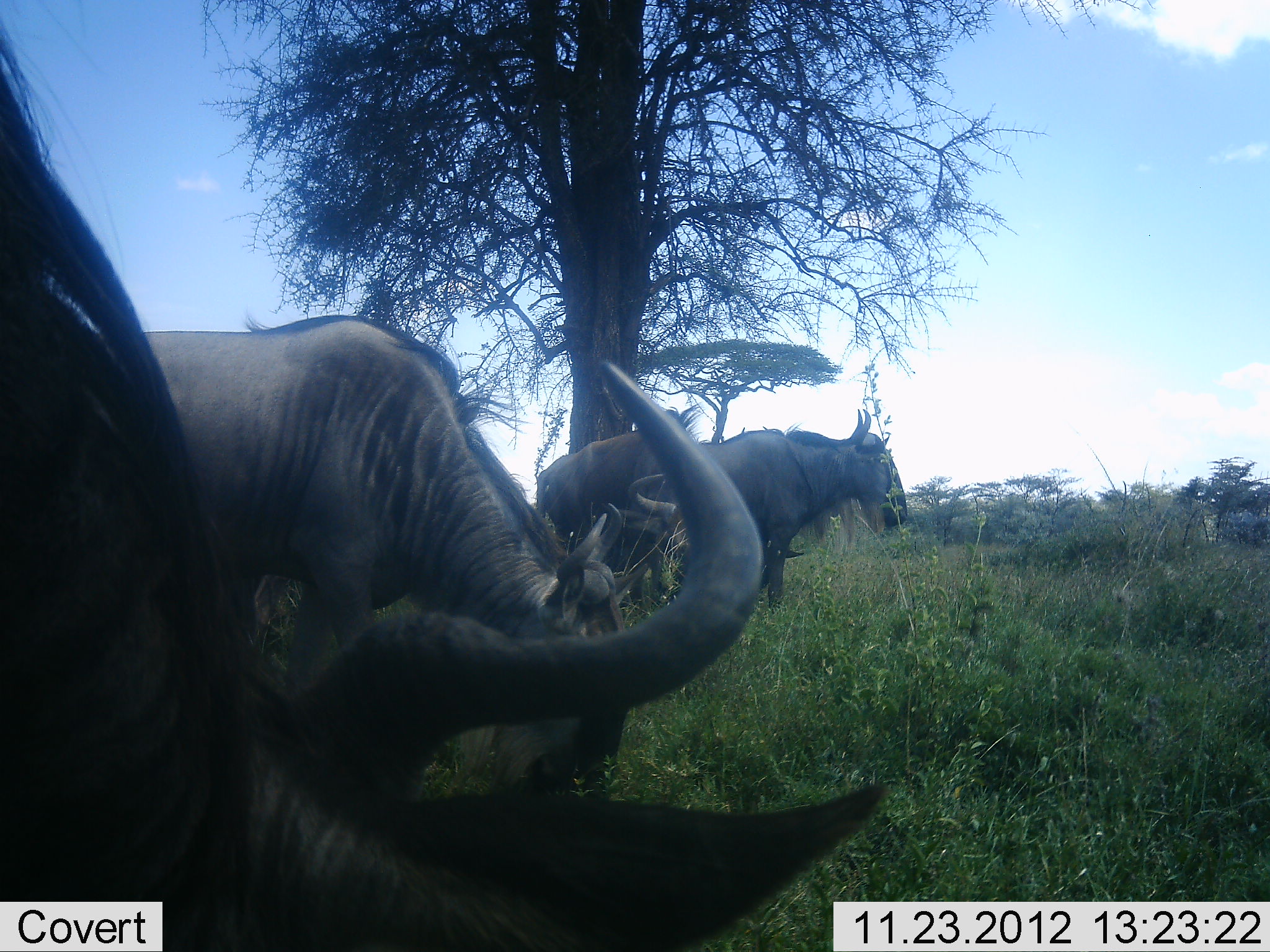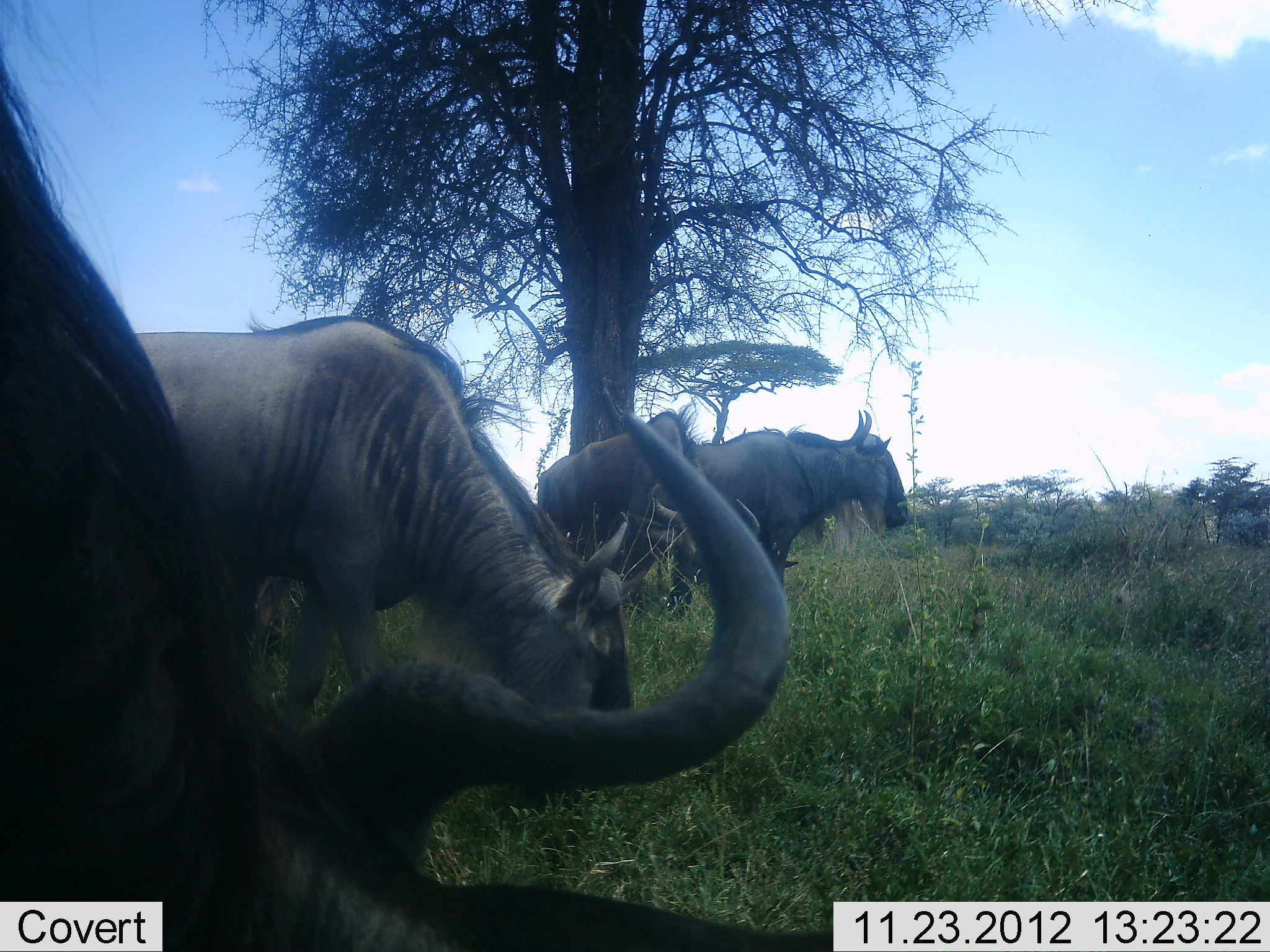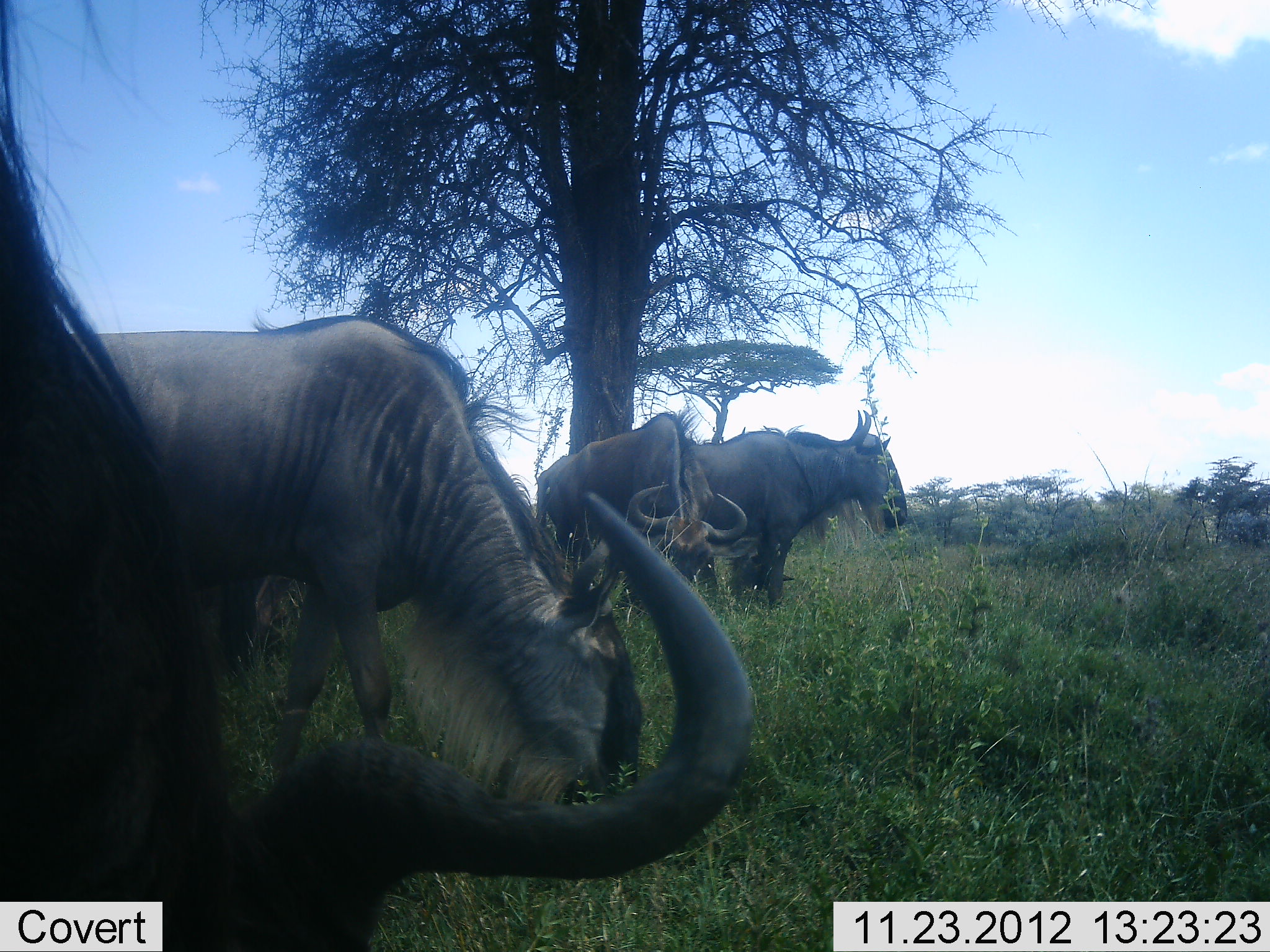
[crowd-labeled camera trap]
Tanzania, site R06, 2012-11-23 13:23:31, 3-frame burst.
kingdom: Animalia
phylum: Chordata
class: Mammalia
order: Artiodactyla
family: Bovidae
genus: Connochaetes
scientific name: Connochaetes taurinus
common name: blue wildebeest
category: wildebeest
Wildebeest (blue wildebeest) (Connochaetes taurinus), count 4. Behavior (volunteer vote fractions): standing 70%, resting 10%, moving 0%, interacting 0%. Young present (vote fraction): 0%. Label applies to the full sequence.